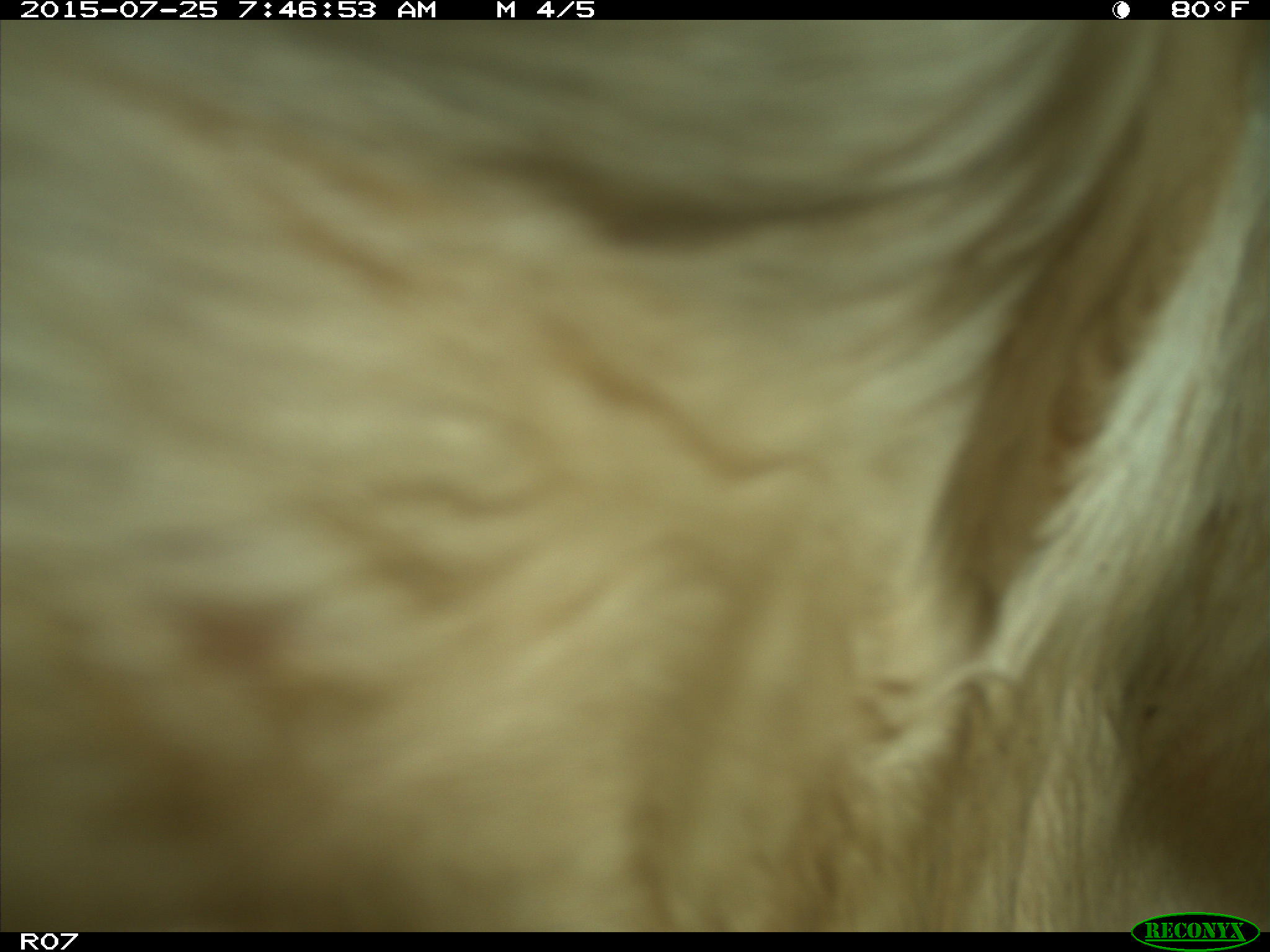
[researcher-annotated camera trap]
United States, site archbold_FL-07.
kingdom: Animalia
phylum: Chordata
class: Mammalia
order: Artiodactyla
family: Bovidae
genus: Bos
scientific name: Bos taurus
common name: domestic cow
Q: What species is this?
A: Bos taurus (domestic cow).